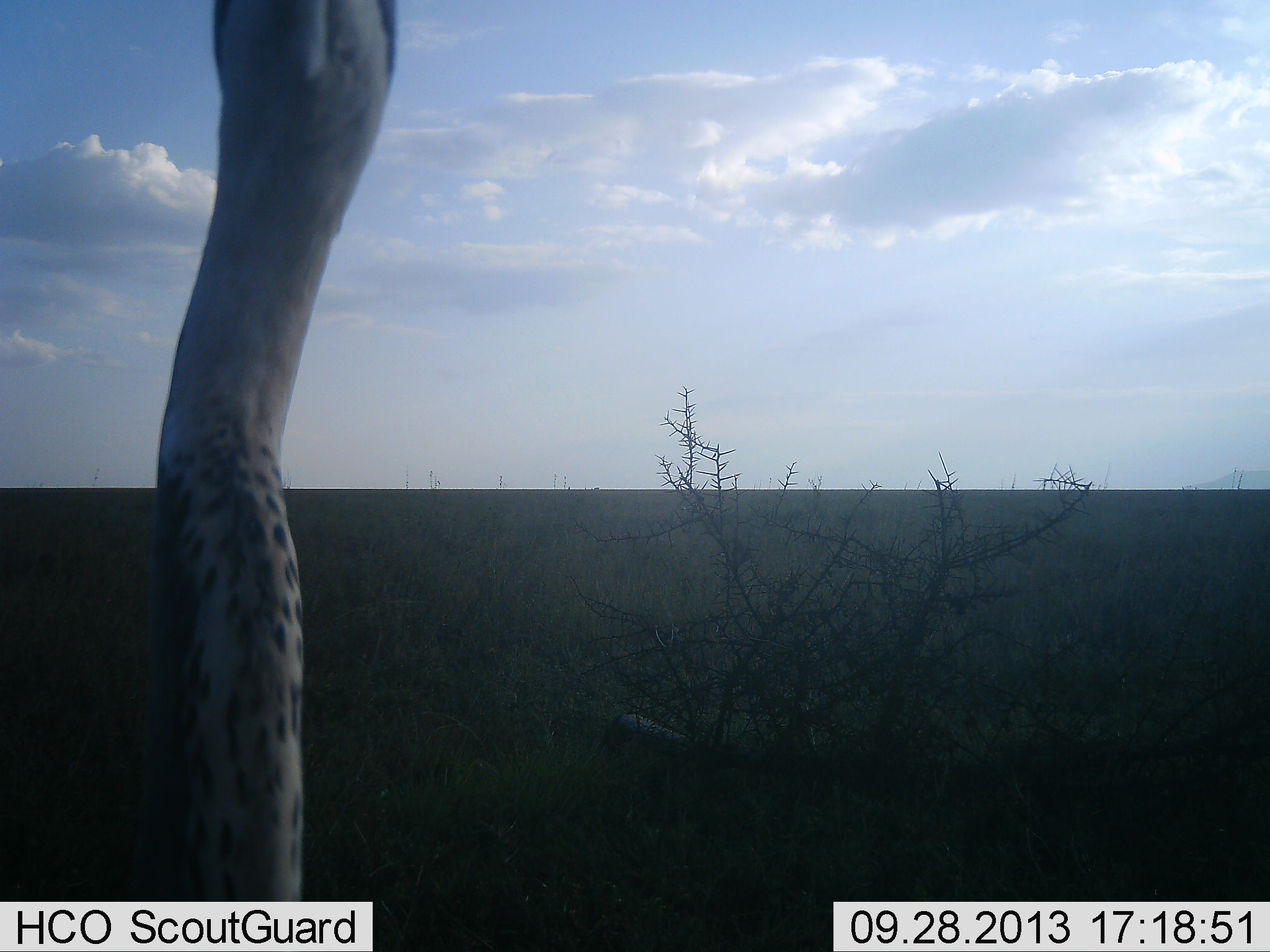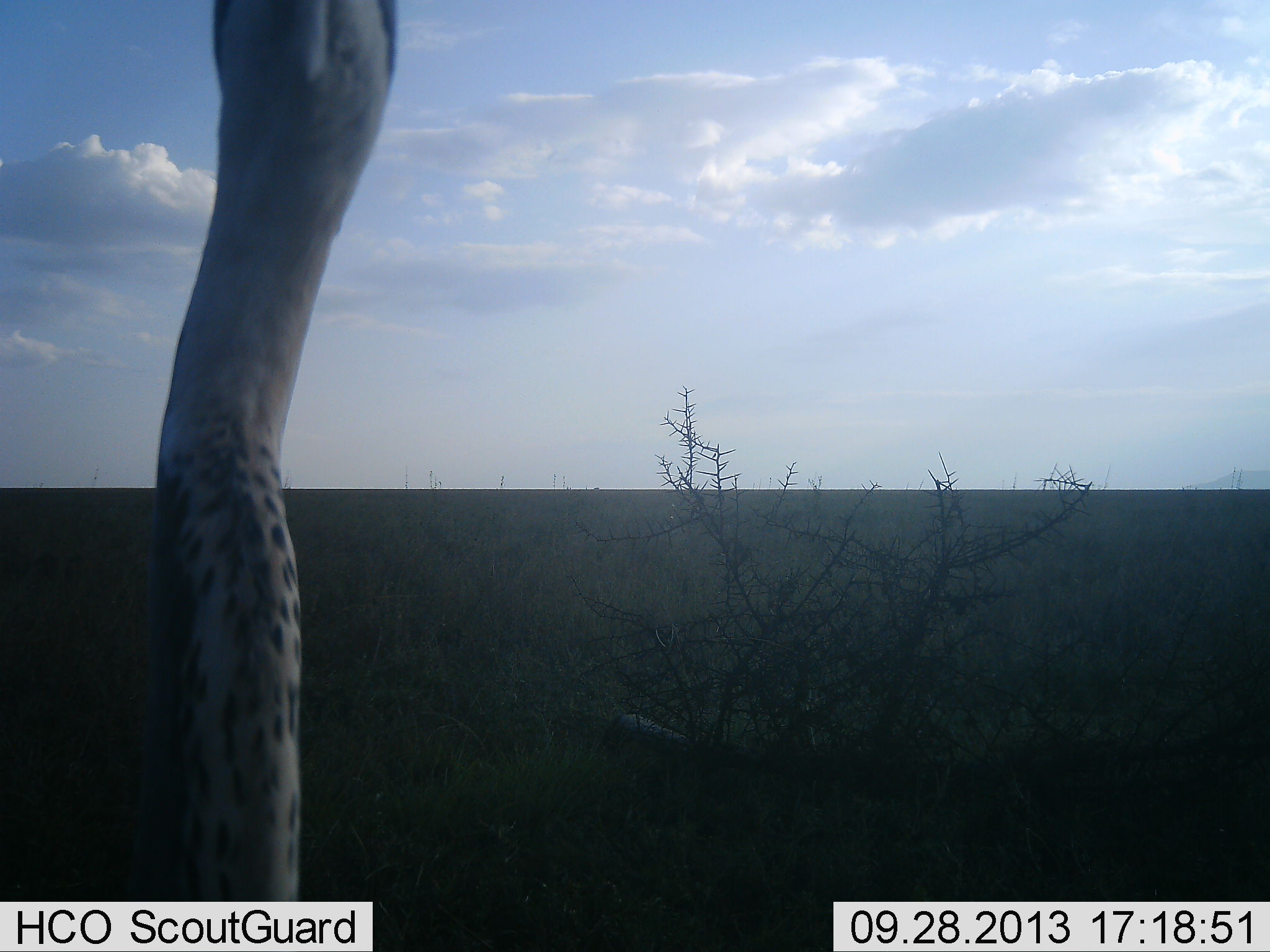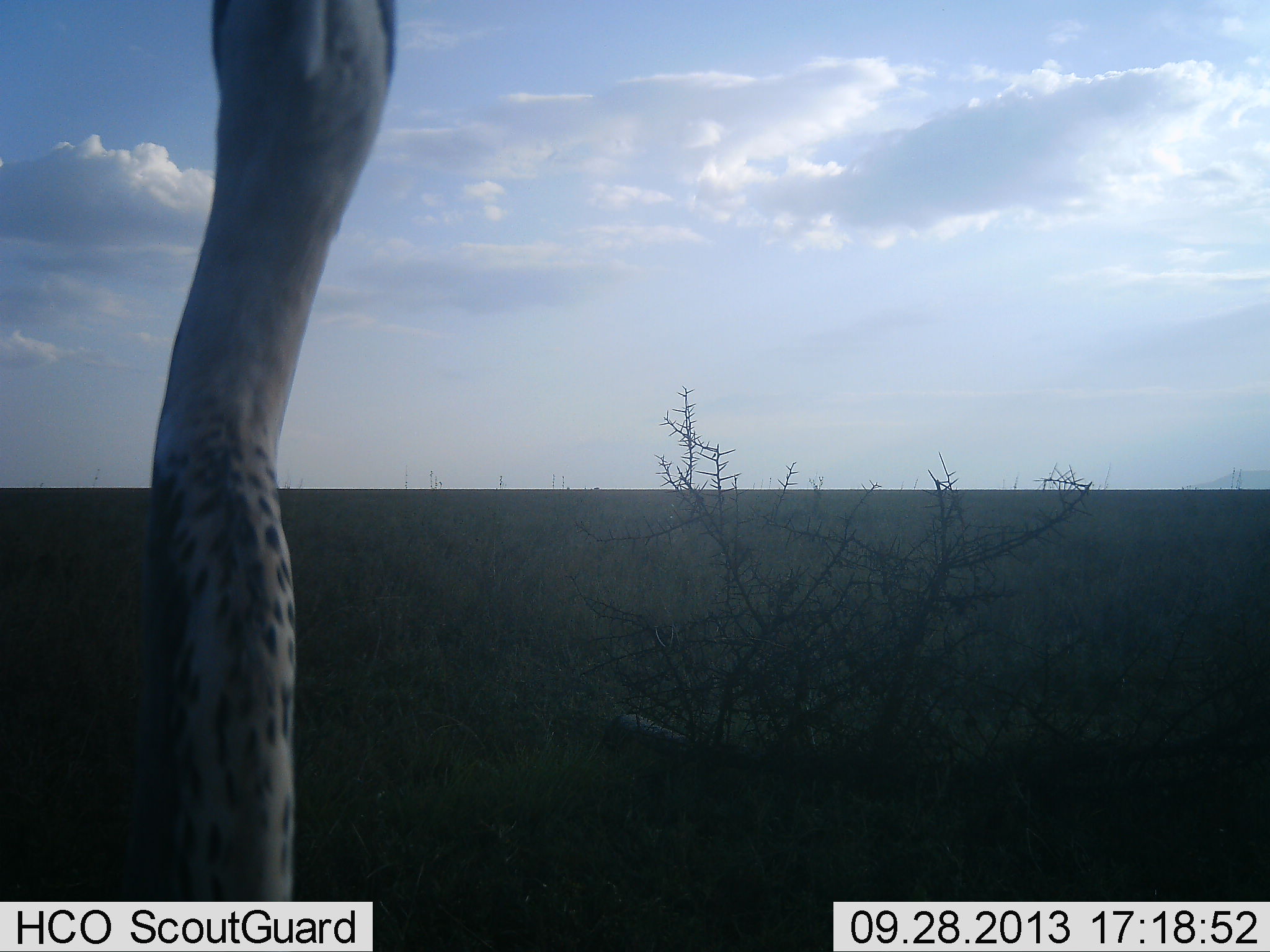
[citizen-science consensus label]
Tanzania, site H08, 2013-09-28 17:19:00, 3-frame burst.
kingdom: Animalia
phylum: Chordata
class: Aves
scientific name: Aves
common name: bird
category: otherbird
Otherbird (bird) (Aves), count 1. Behavior (volunteer vote fractions): standing 100%, resting 0%, moving 0%, interacting 0%. Young present (vote fraction): 0%. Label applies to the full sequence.